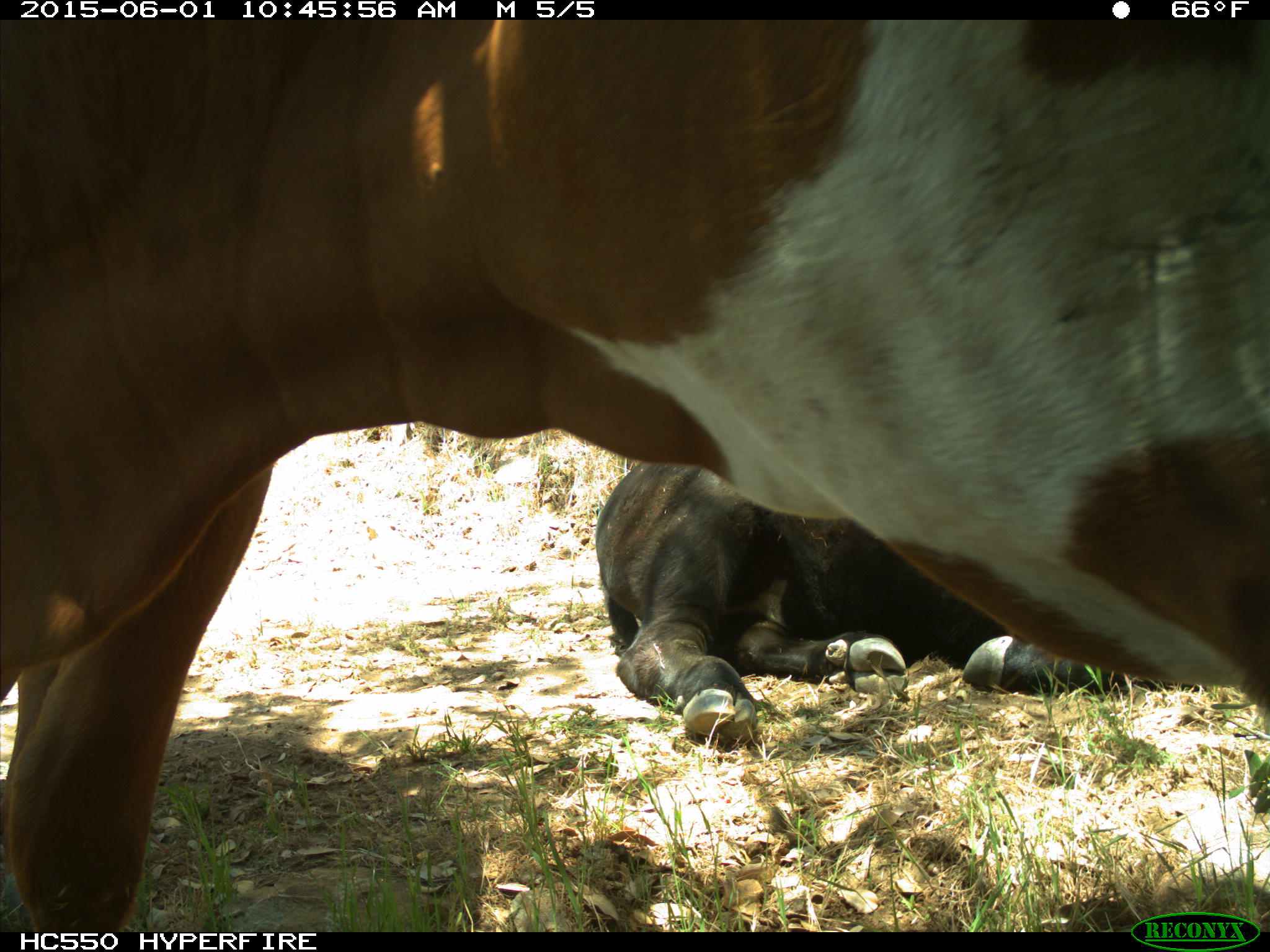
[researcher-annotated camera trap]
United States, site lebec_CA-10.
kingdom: Animalia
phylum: Chordata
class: Mammalia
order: Artiodactyla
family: Bovidae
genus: Bos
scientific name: Bos taurus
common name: domestic cow